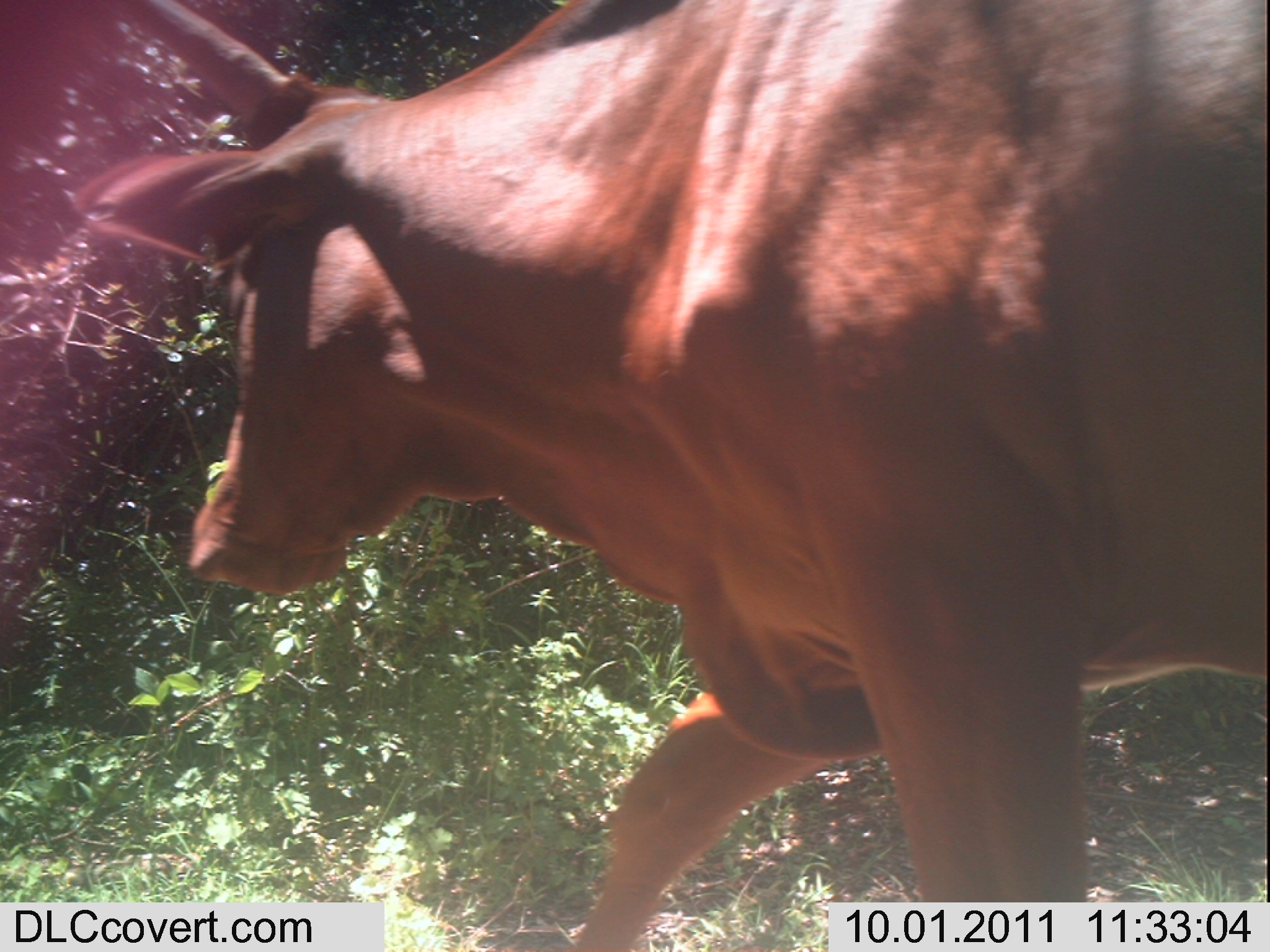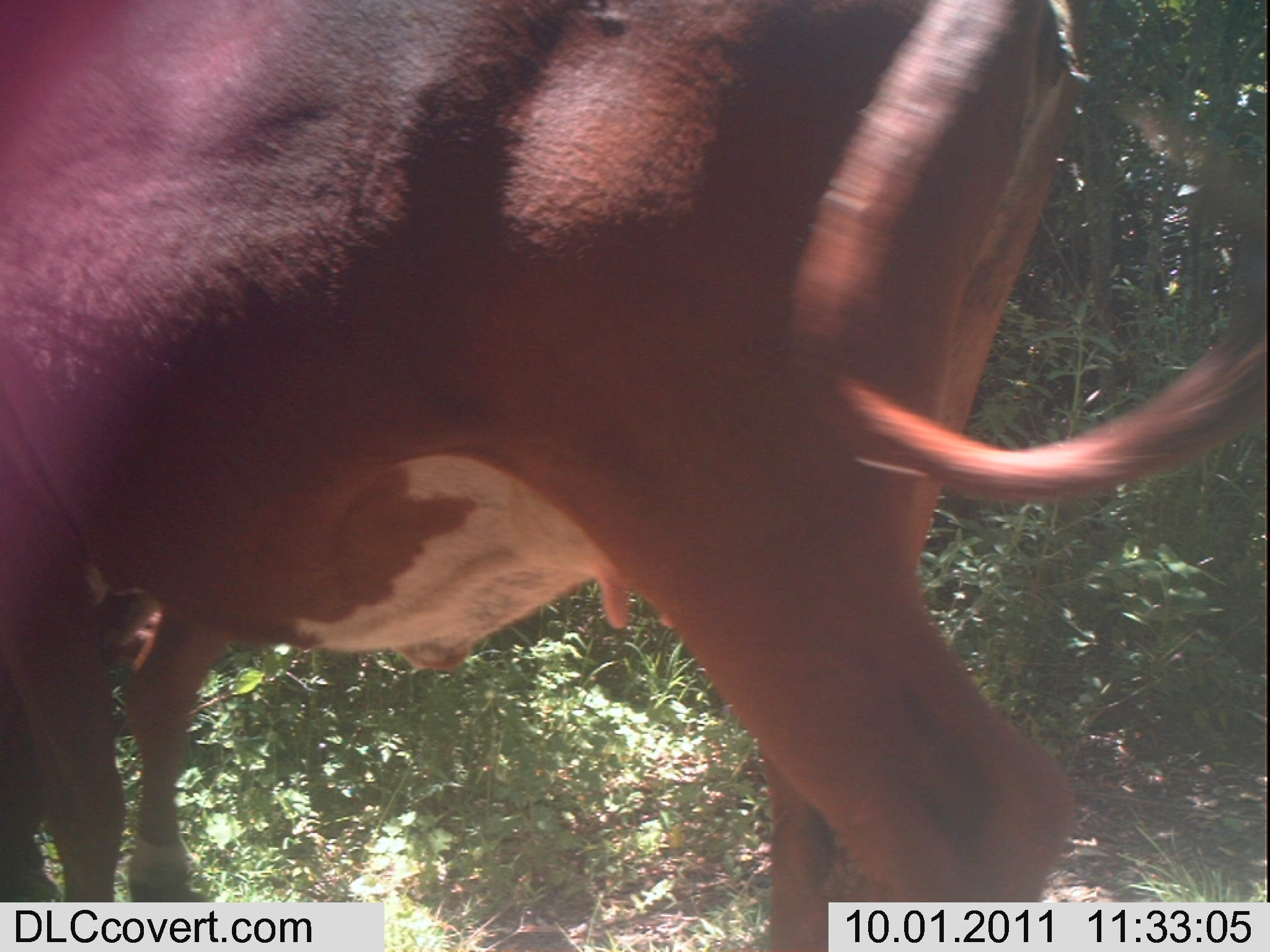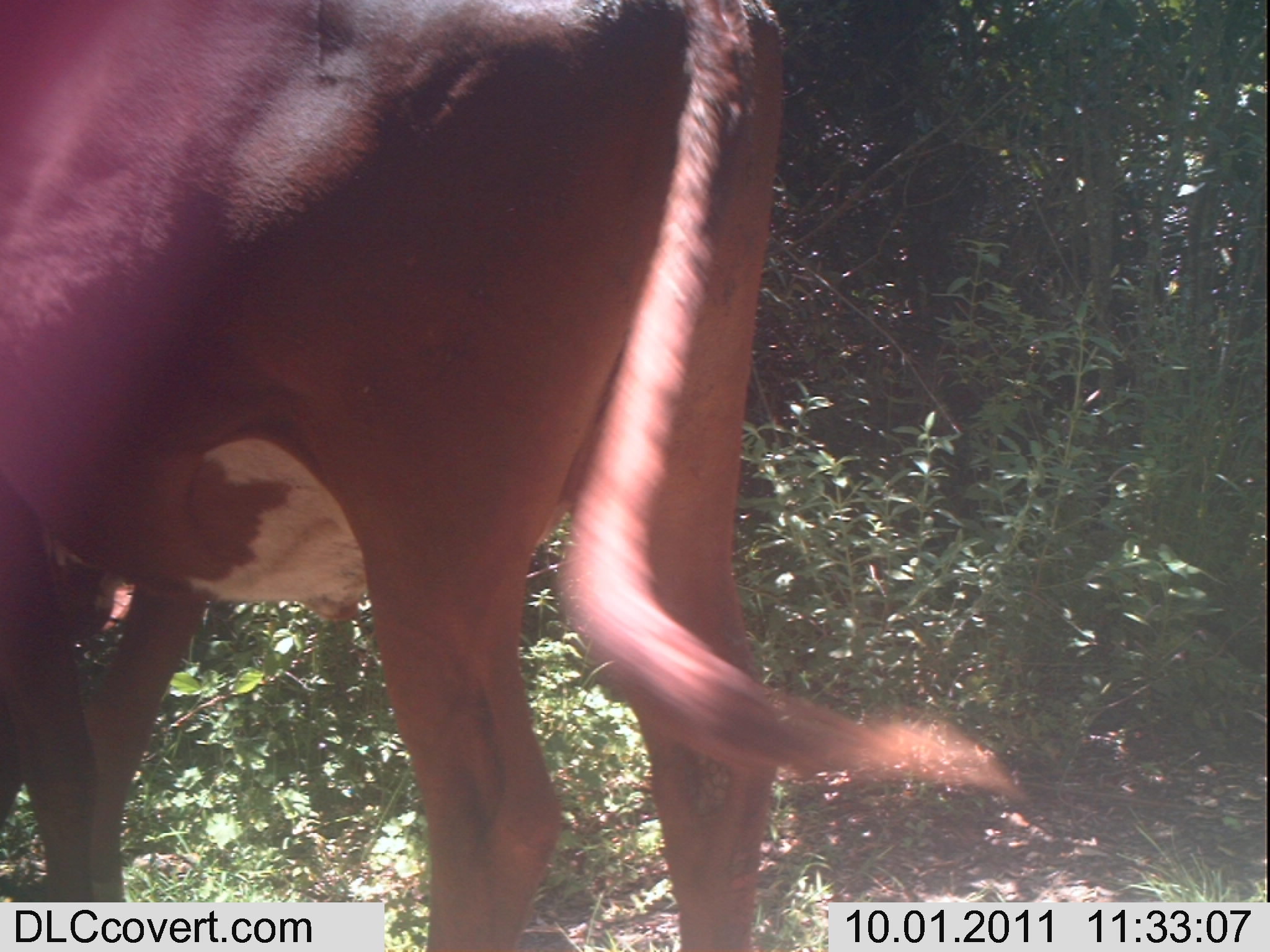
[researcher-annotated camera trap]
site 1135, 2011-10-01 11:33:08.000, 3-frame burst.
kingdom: Animalia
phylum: Chordata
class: Mammalia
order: Artiodactyla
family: Bovidae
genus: Bos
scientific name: Bos taurus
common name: domestic cattle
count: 1